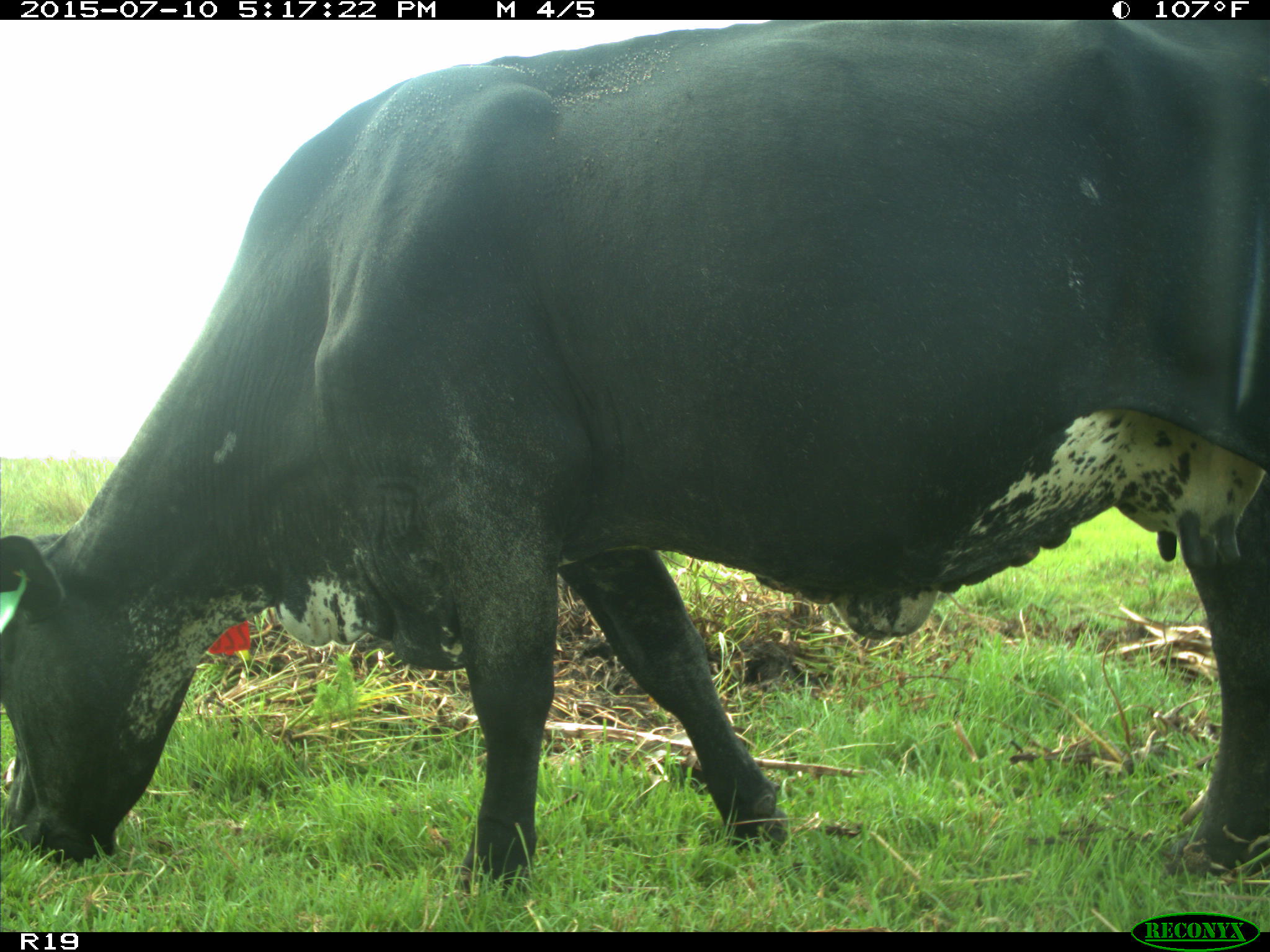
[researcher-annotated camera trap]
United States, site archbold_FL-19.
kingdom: Animalia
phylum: Chordata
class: Mammalia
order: Artiodactyla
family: Bovidae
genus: Bos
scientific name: Bos taurus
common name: domestic cow